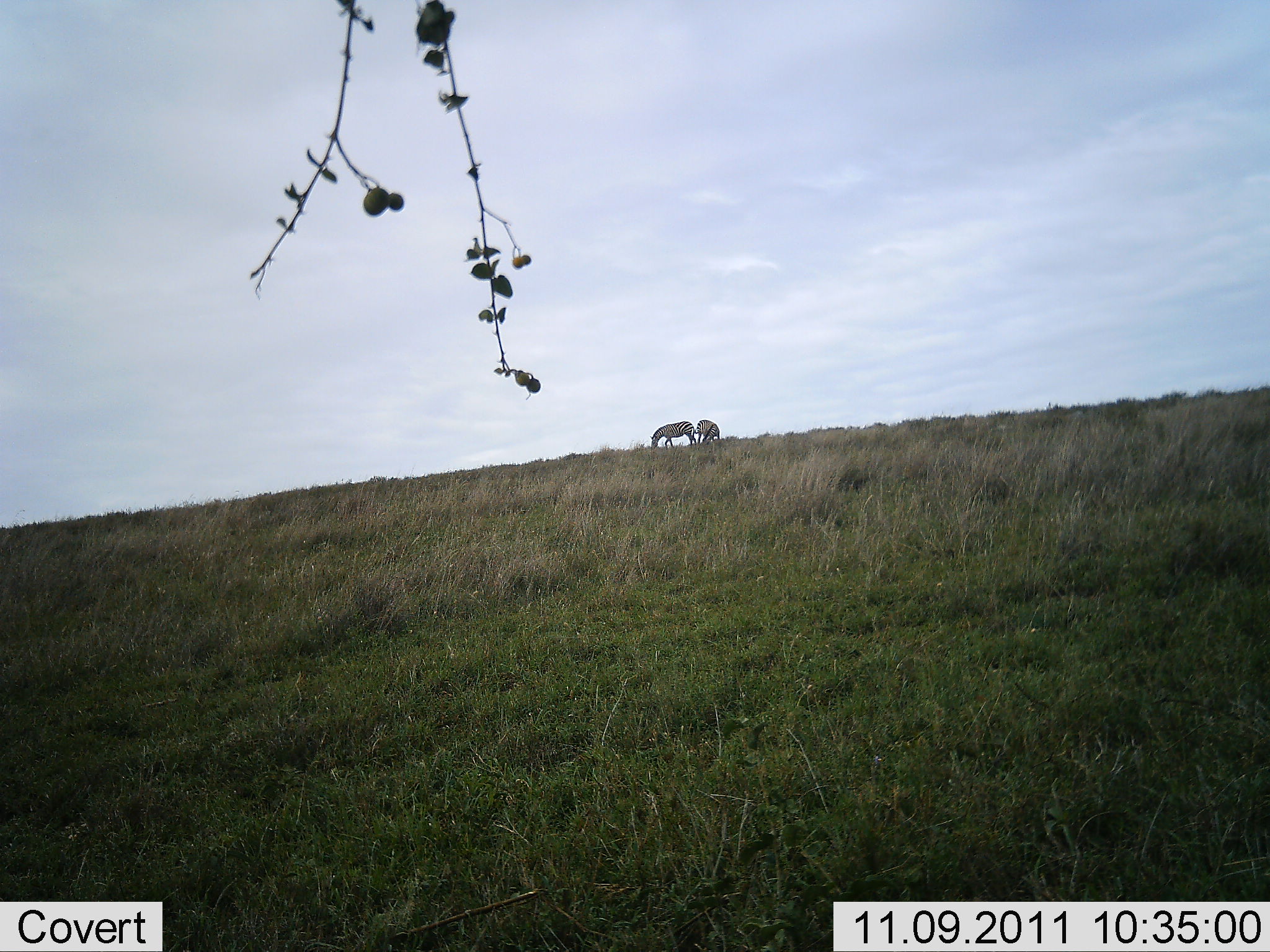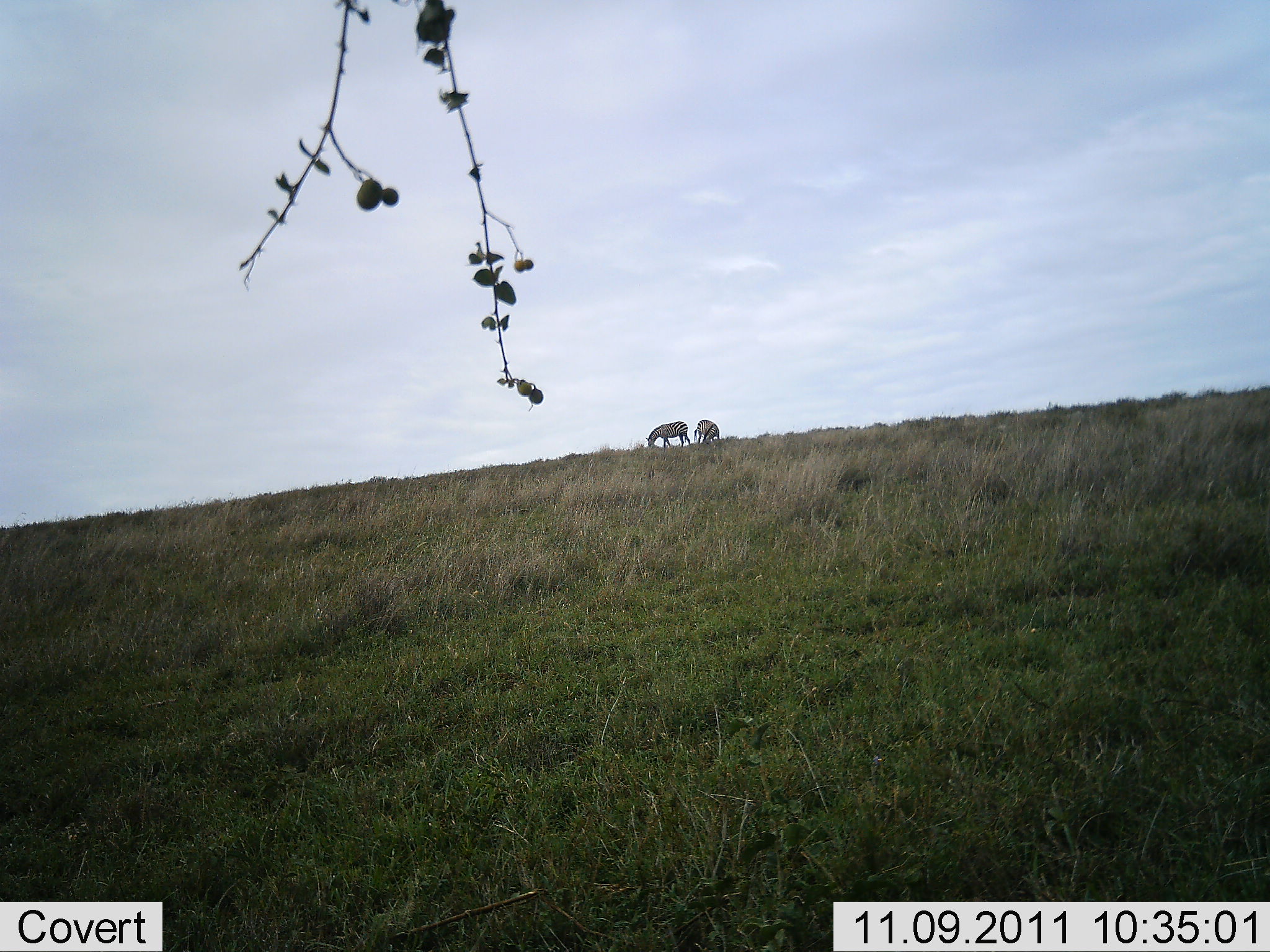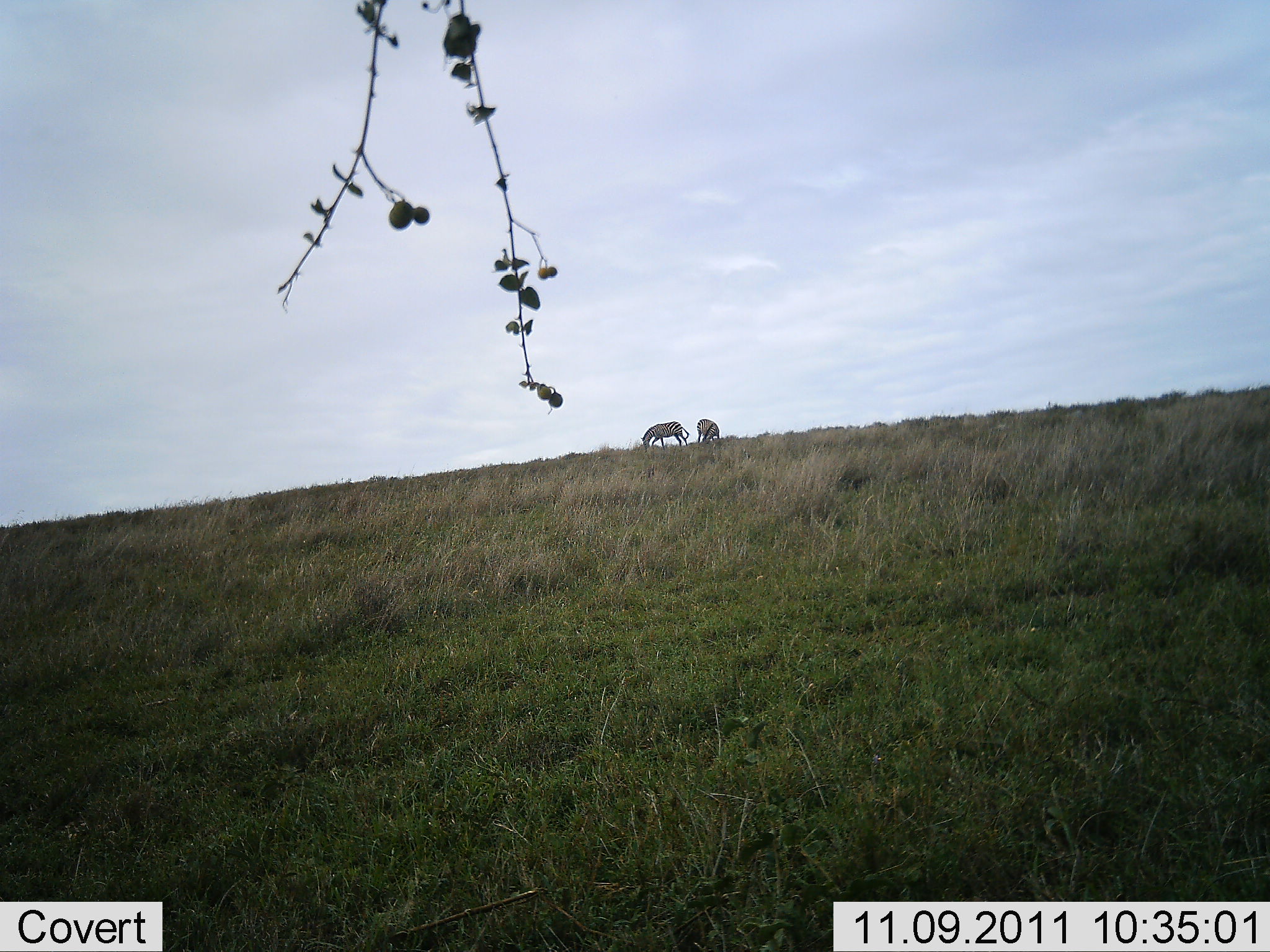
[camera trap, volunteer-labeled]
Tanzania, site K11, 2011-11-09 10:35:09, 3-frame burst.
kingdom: Animalia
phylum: Chordata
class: Mammalia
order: Perissodactyla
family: Equidae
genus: Equus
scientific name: Equus quagga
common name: plains zebra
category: zebra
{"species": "zebra (plains zebra) (Equus quagga)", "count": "2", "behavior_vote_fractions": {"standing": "30%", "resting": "0%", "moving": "30%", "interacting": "0%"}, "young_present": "0%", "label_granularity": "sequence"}